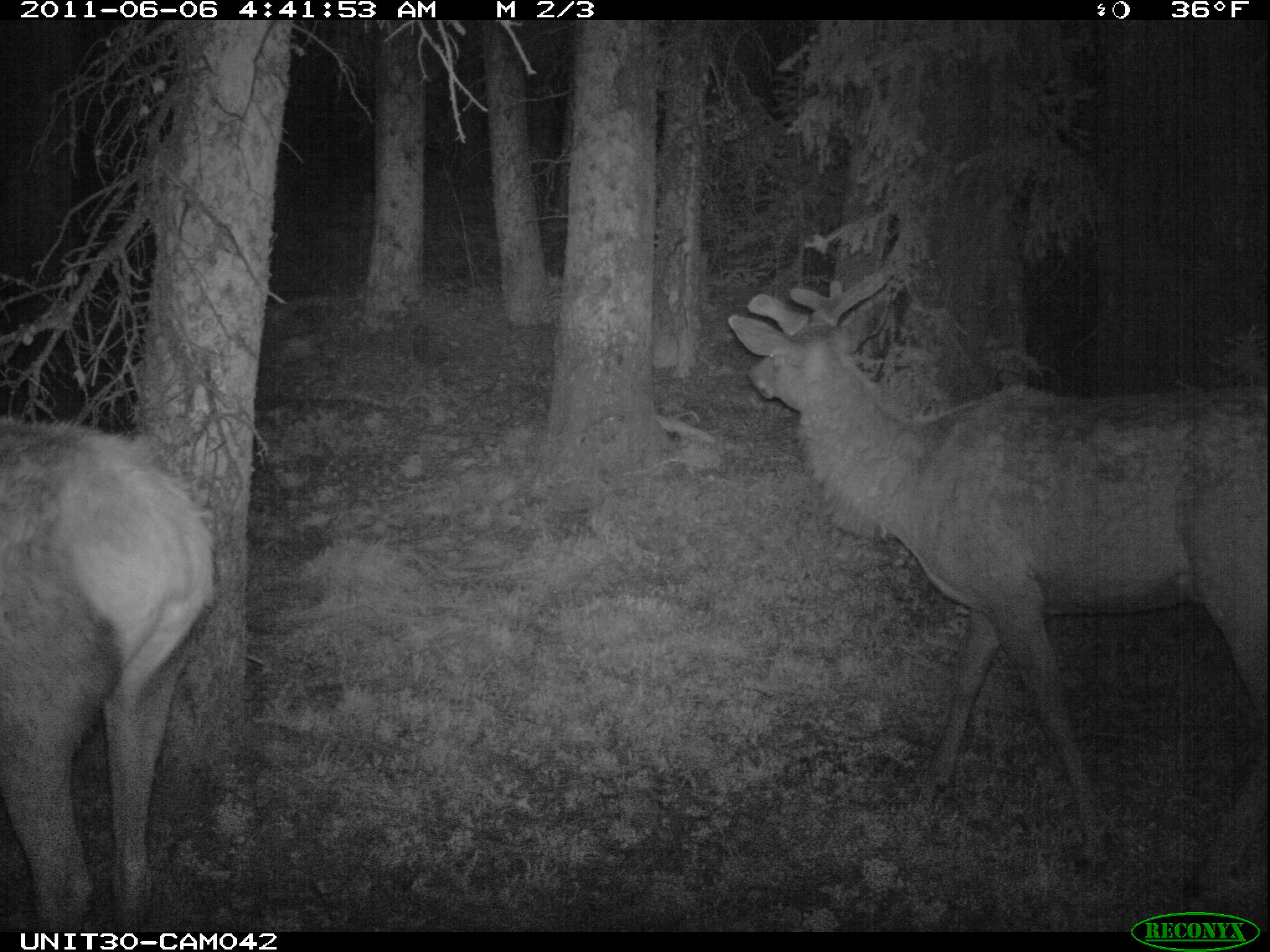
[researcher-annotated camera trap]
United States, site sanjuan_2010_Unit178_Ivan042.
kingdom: Animalia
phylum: Chordata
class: Mammalia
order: Artiodactyla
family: Cervidae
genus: Cervus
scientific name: Cervus elaphus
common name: red deer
Cervus elaphus (red deer).